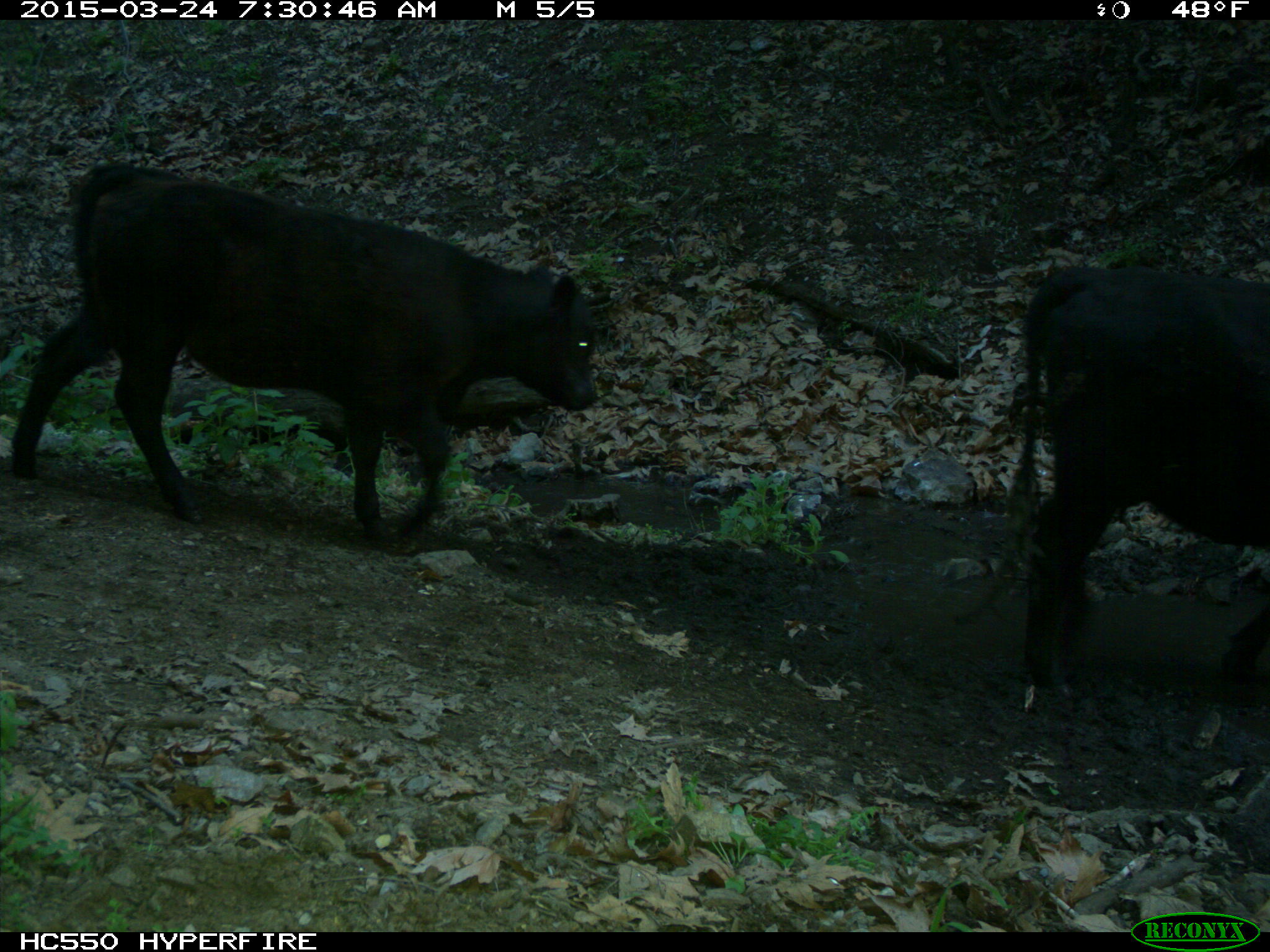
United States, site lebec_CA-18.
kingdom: Animalia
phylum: Chordata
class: Mammalia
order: Artiodactyla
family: Bovidae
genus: Bos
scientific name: Bos taurus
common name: domestic cow